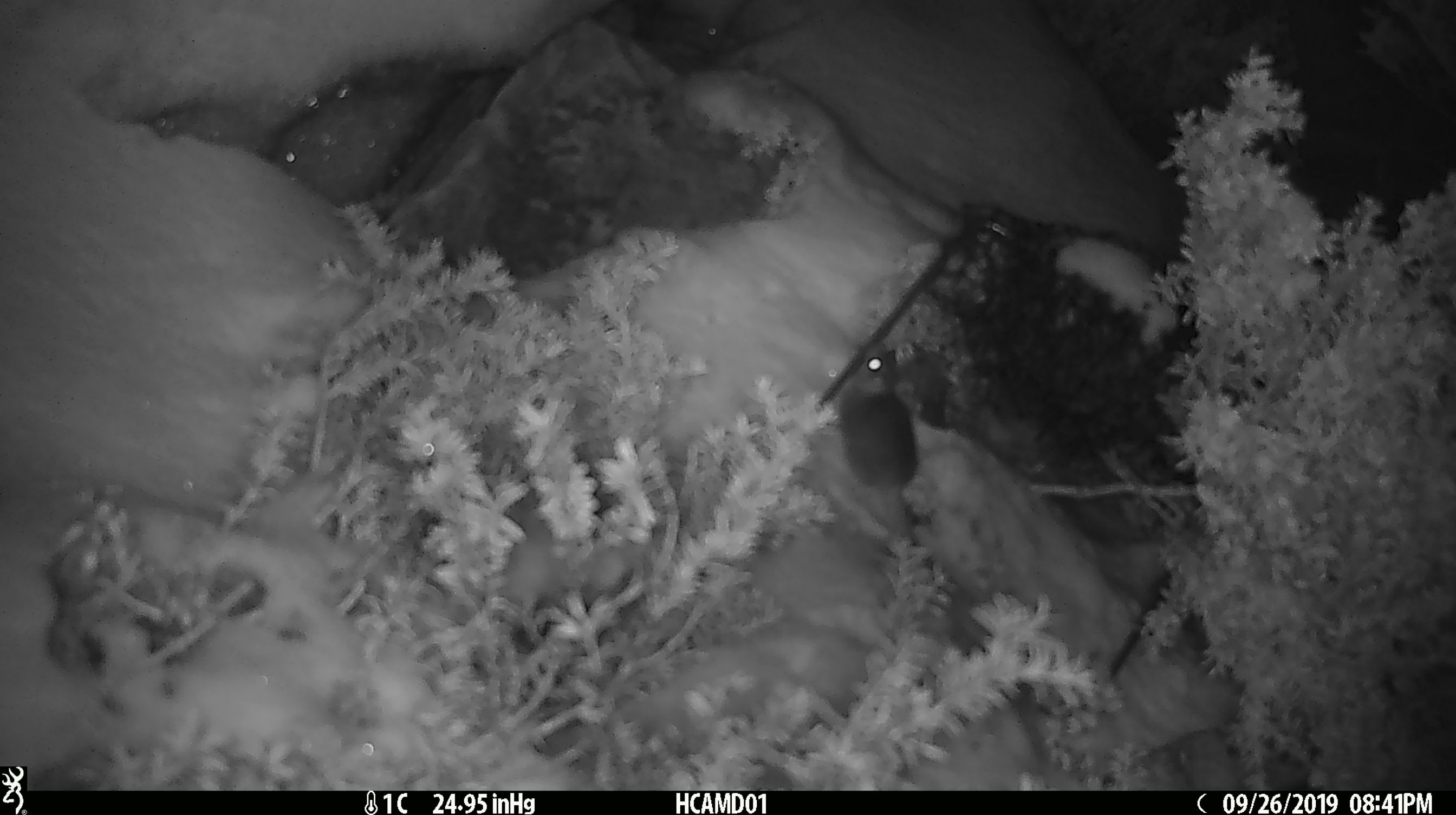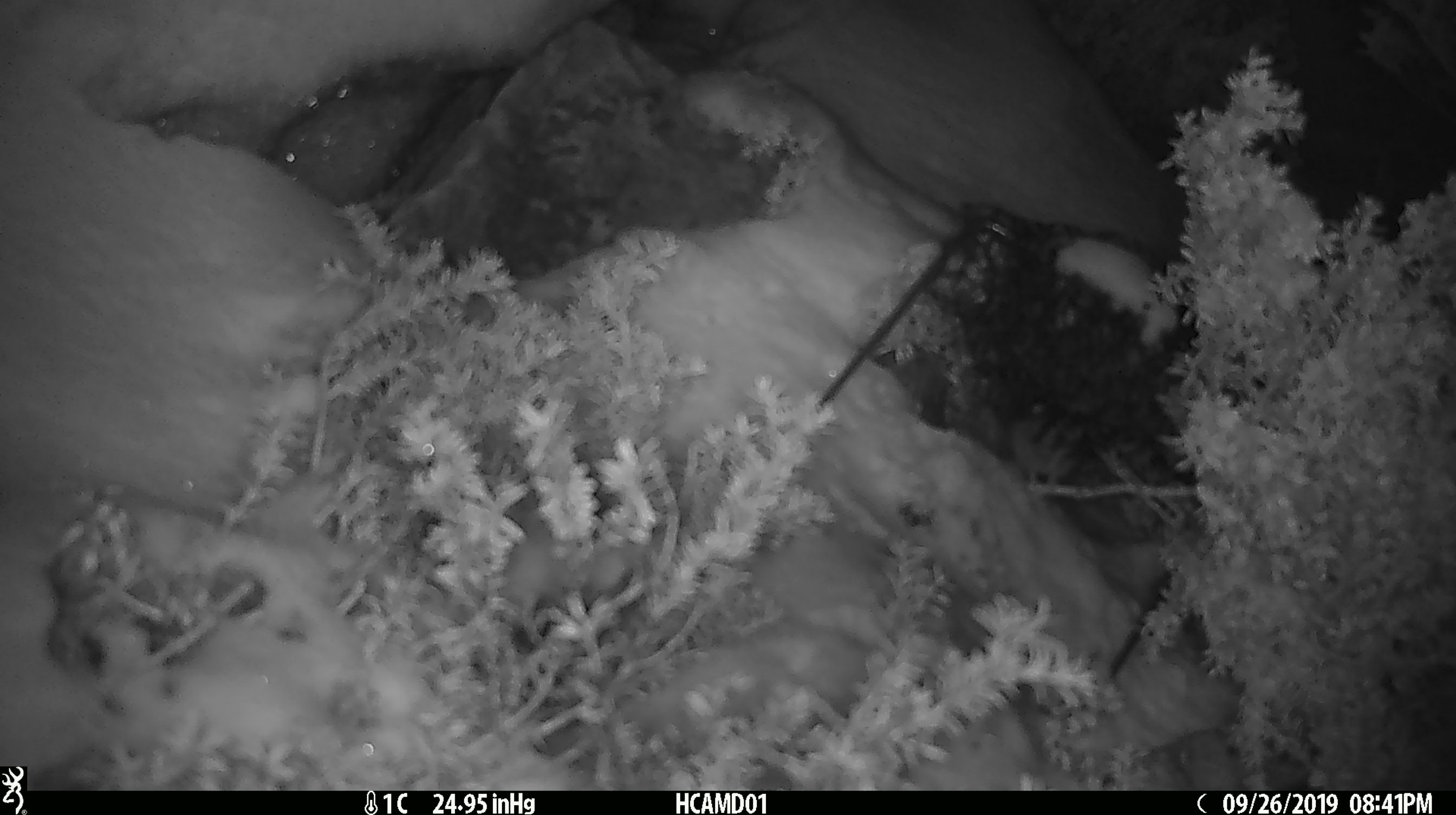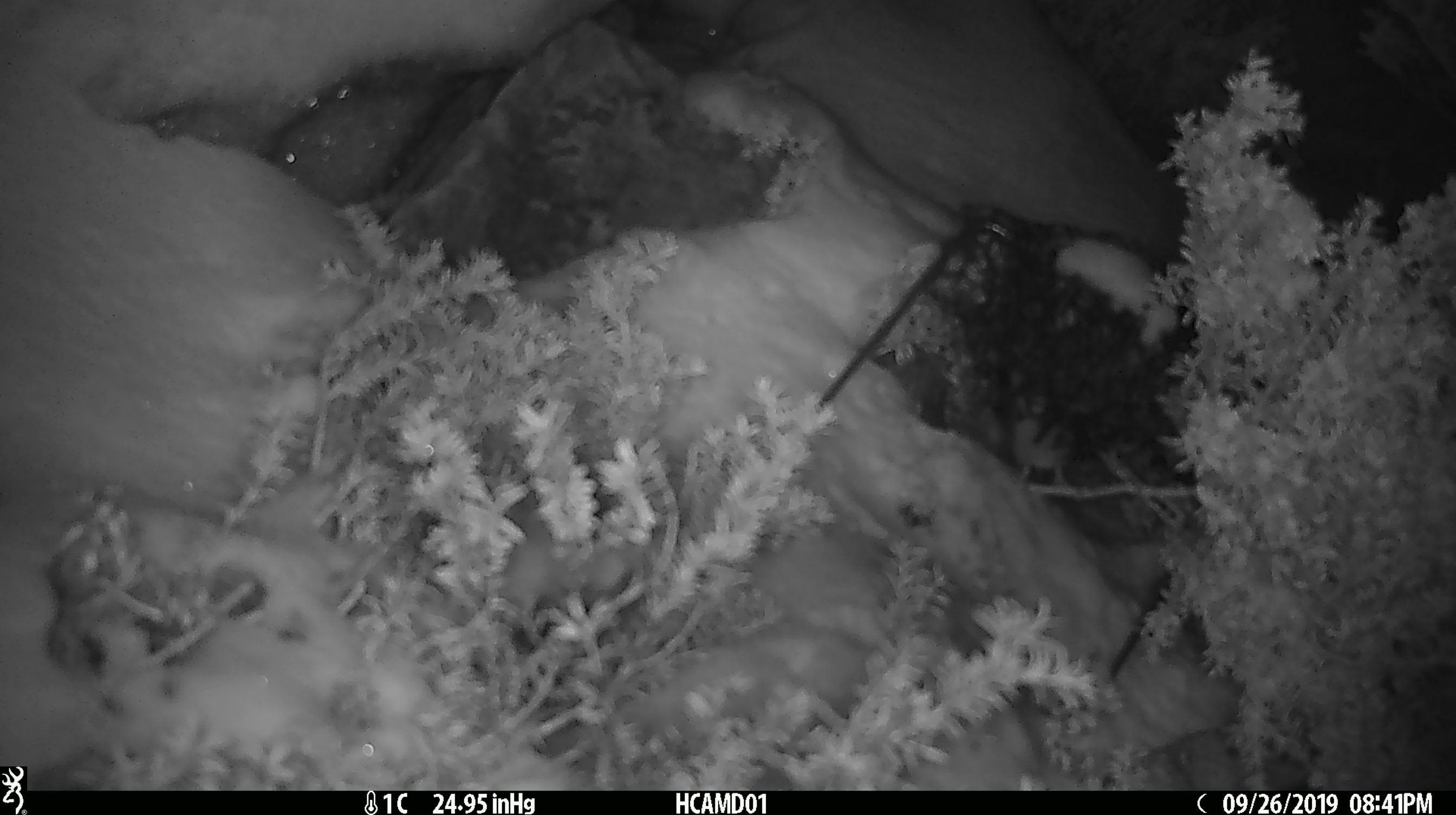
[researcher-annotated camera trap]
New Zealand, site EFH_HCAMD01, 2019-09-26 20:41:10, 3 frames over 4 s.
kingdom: Animalia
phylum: Chordata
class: Mammalia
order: Rodentia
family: Muridae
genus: Mus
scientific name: Mus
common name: mouse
Mouse (Mus).